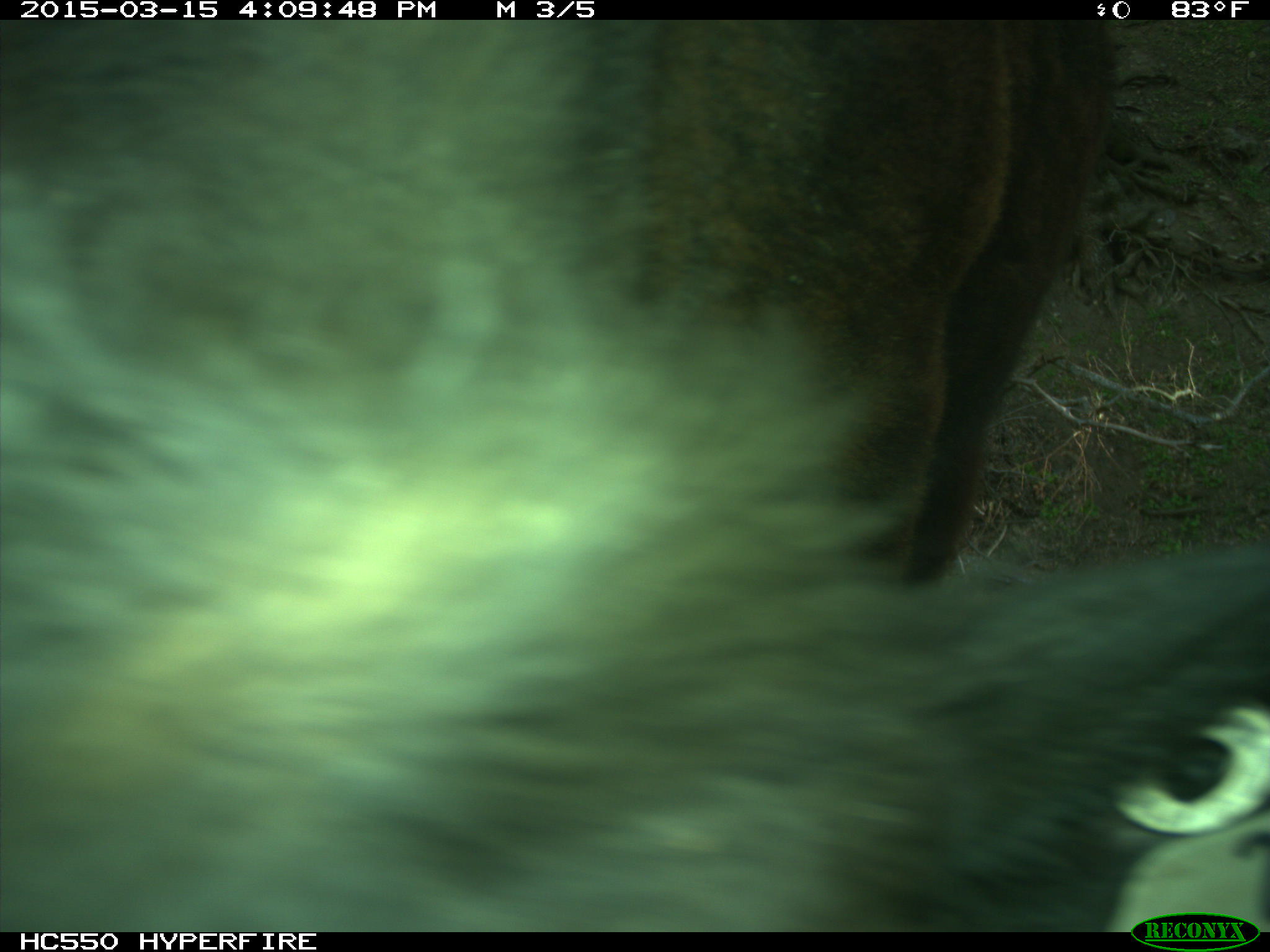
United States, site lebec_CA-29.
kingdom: Animalia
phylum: Chordata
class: Mammalia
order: Artiodactyla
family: Bovidae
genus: Bos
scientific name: Bos taurus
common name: domestic cow